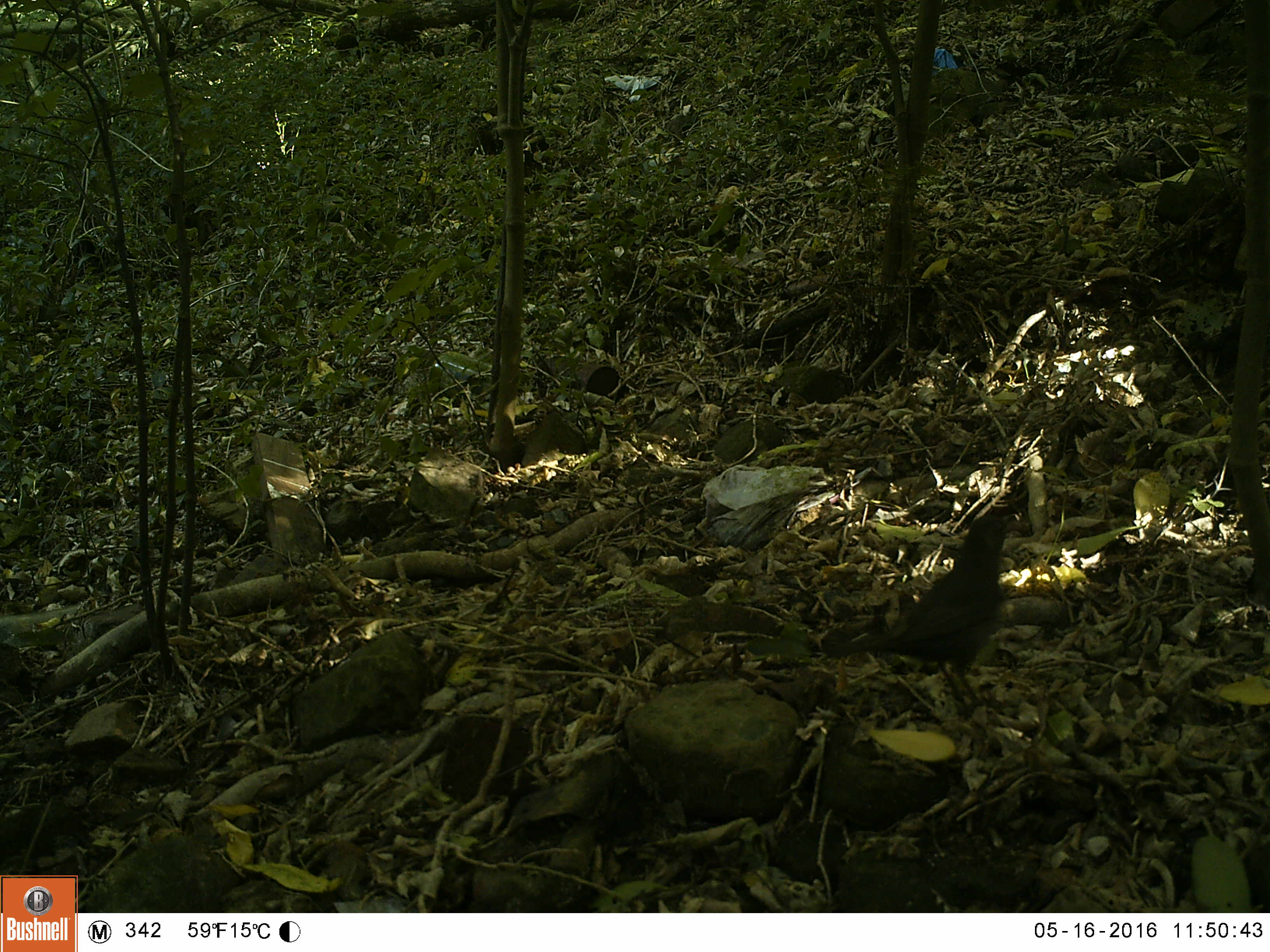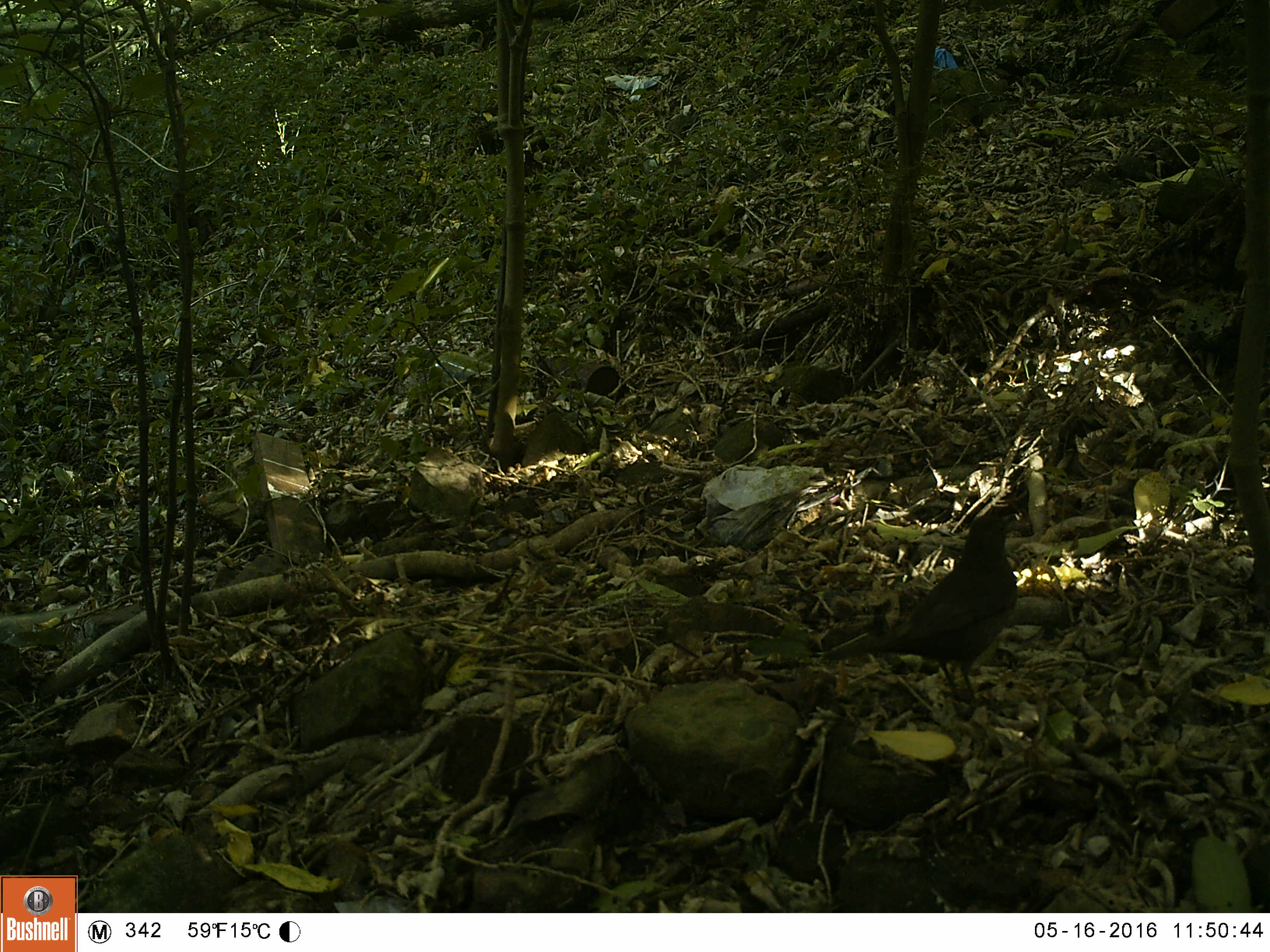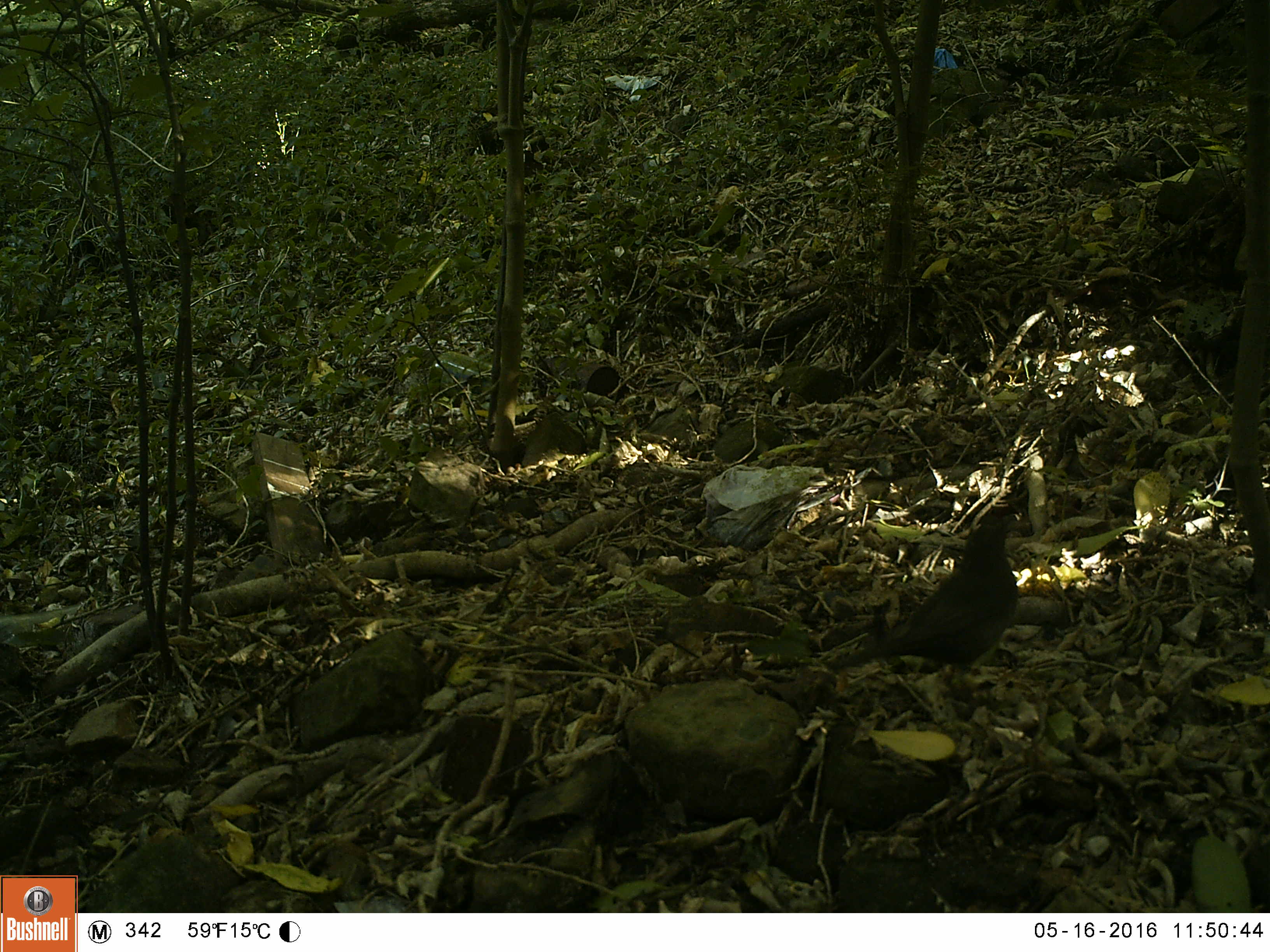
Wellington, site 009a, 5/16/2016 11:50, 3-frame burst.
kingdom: Animalia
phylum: Chordata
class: Aves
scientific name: Aves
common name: bird